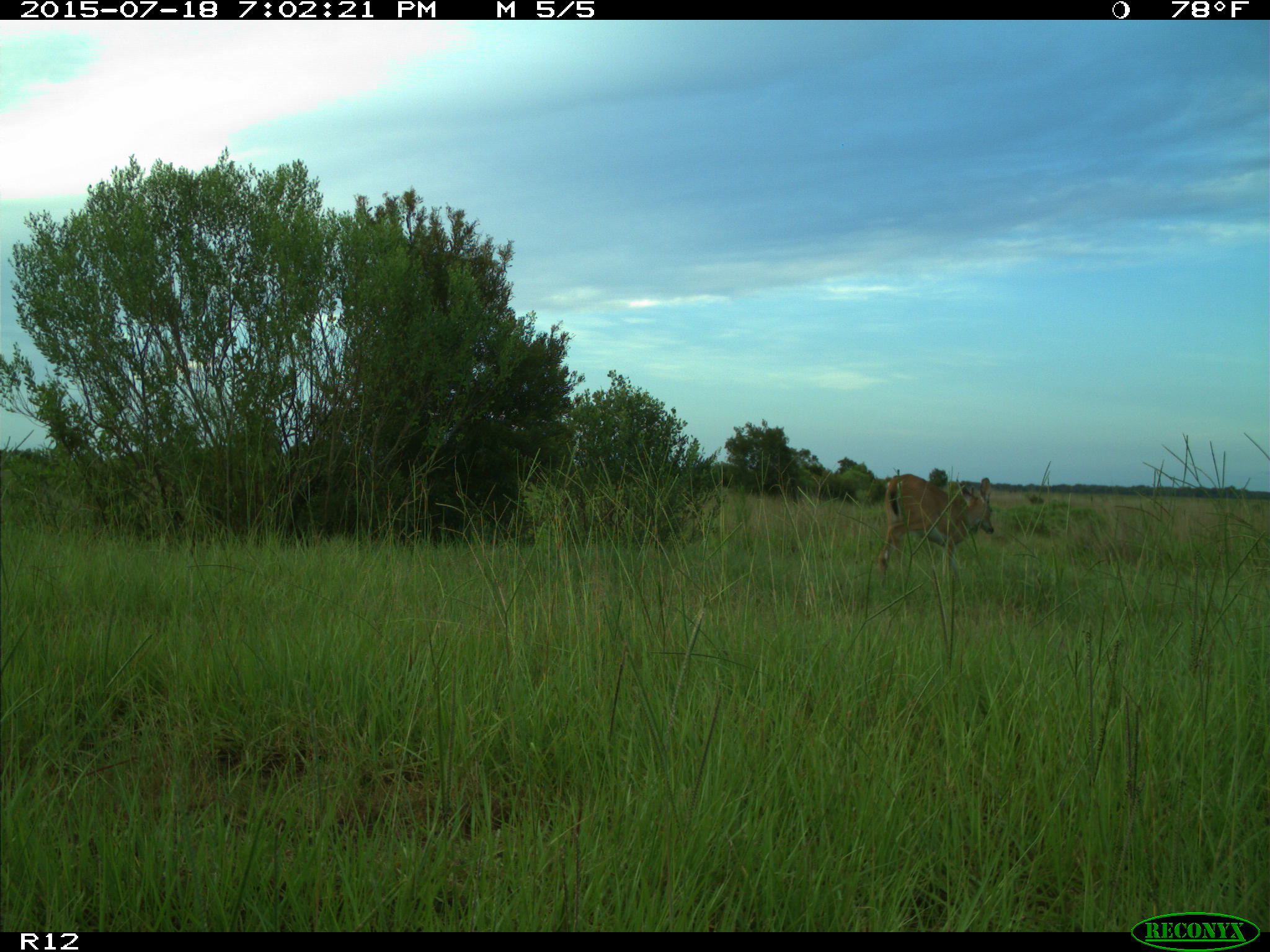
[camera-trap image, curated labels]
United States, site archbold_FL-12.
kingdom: Animalia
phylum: Chordata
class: Mammalia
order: Artiodactyla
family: Cervidae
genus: Odocoileus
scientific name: Odocoileus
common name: deer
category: unidentified deer